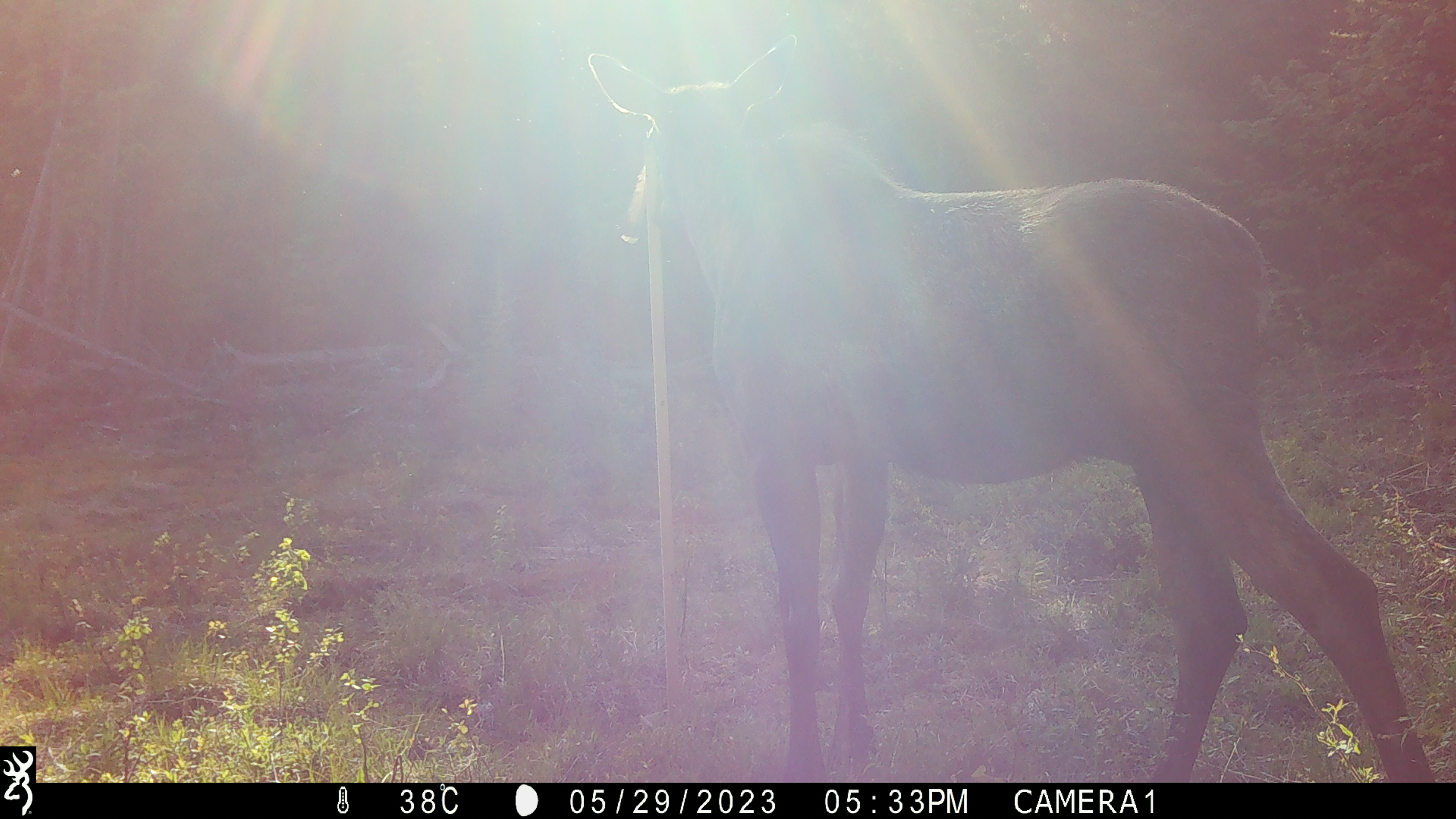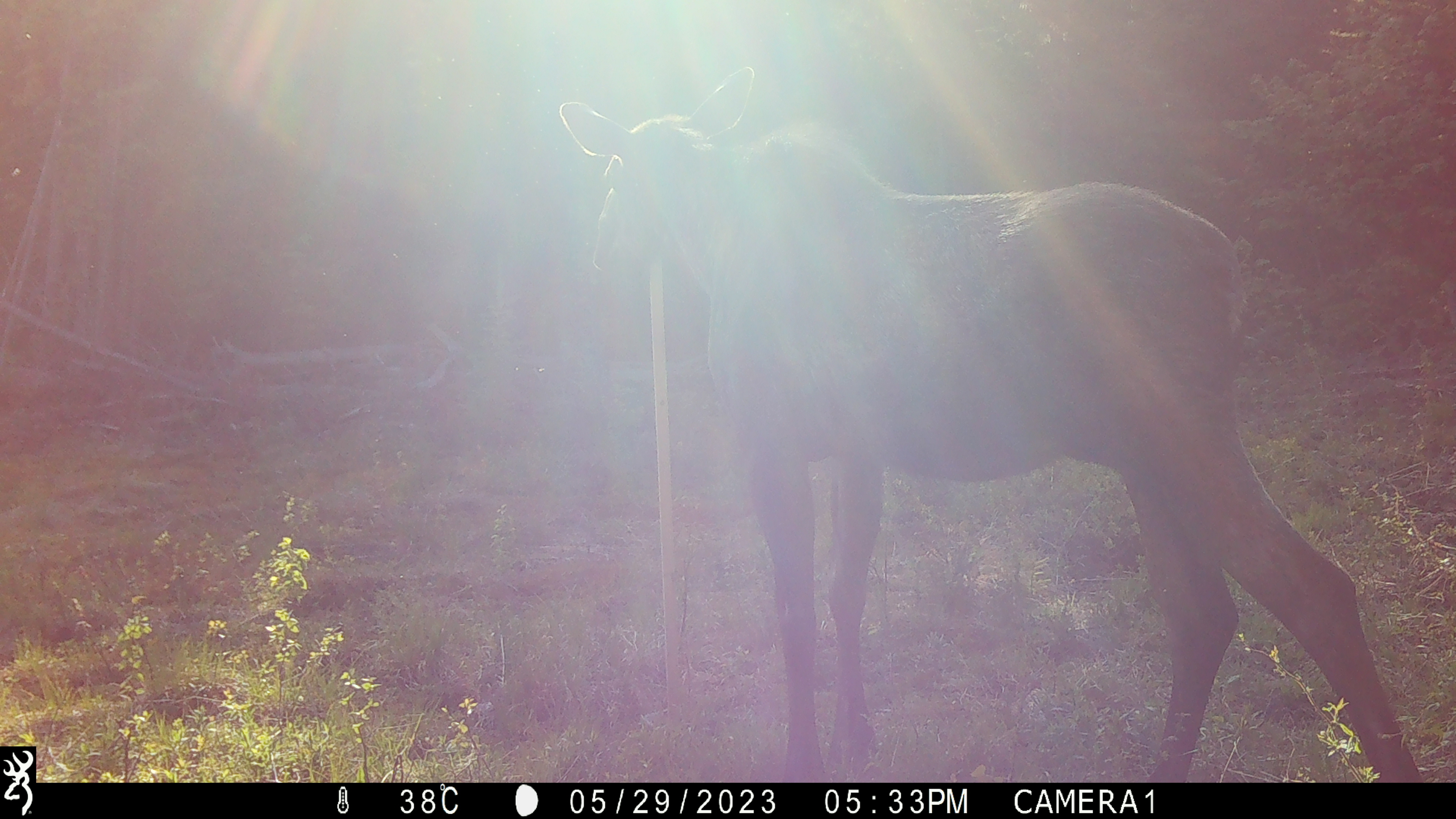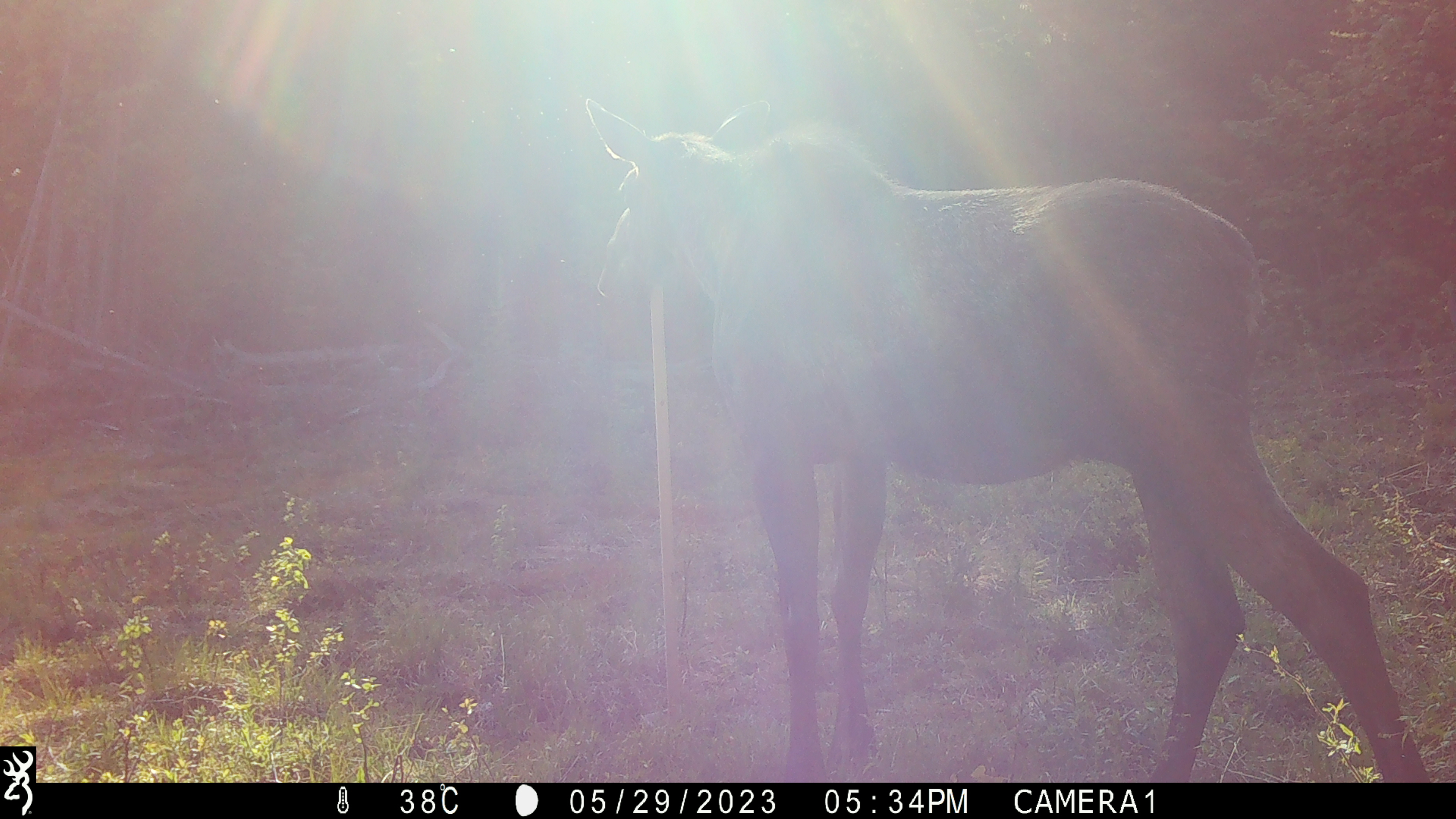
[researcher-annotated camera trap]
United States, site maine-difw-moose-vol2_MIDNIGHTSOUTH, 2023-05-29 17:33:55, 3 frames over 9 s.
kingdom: Animalia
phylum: Chordata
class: Mammalia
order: Artiodactyla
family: Cervidae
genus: Alces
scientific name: Alces alces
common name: moose